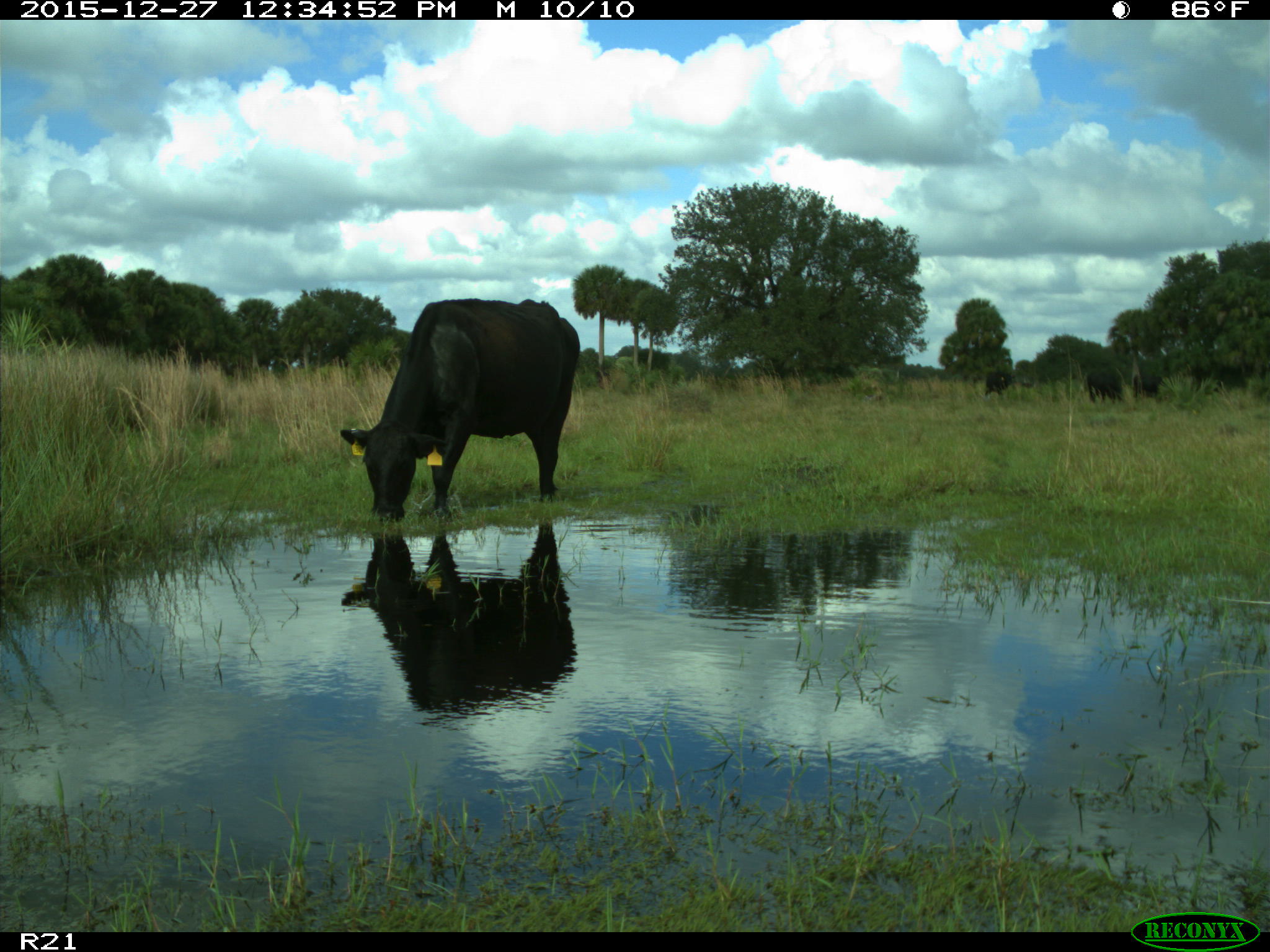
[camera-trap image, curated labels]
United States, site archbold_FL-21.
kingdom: Animalia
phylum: Chordata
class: Mammalia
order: Artiodactyla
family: Bovidae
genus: Bos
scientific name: Bos taurus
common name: domestic cow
Bos taurus (domestic cow).